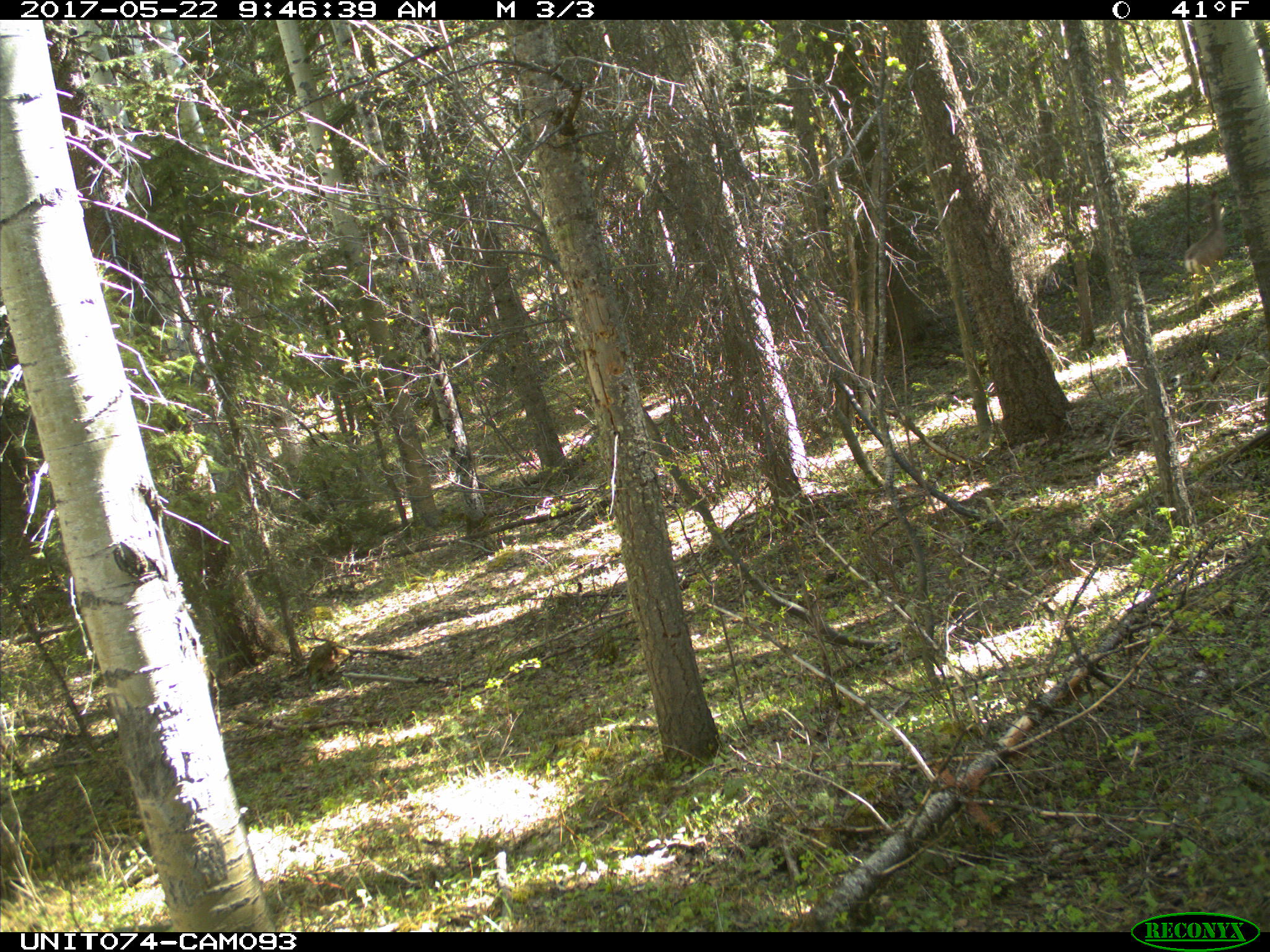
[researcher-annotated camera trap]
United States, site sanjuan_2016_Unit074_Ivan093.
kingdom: Animalia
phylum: Chordata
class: Mammalia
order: Artiodactyla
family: Cervidae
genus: Odocoileus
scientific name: Odocoileus hemionus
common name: mule deer